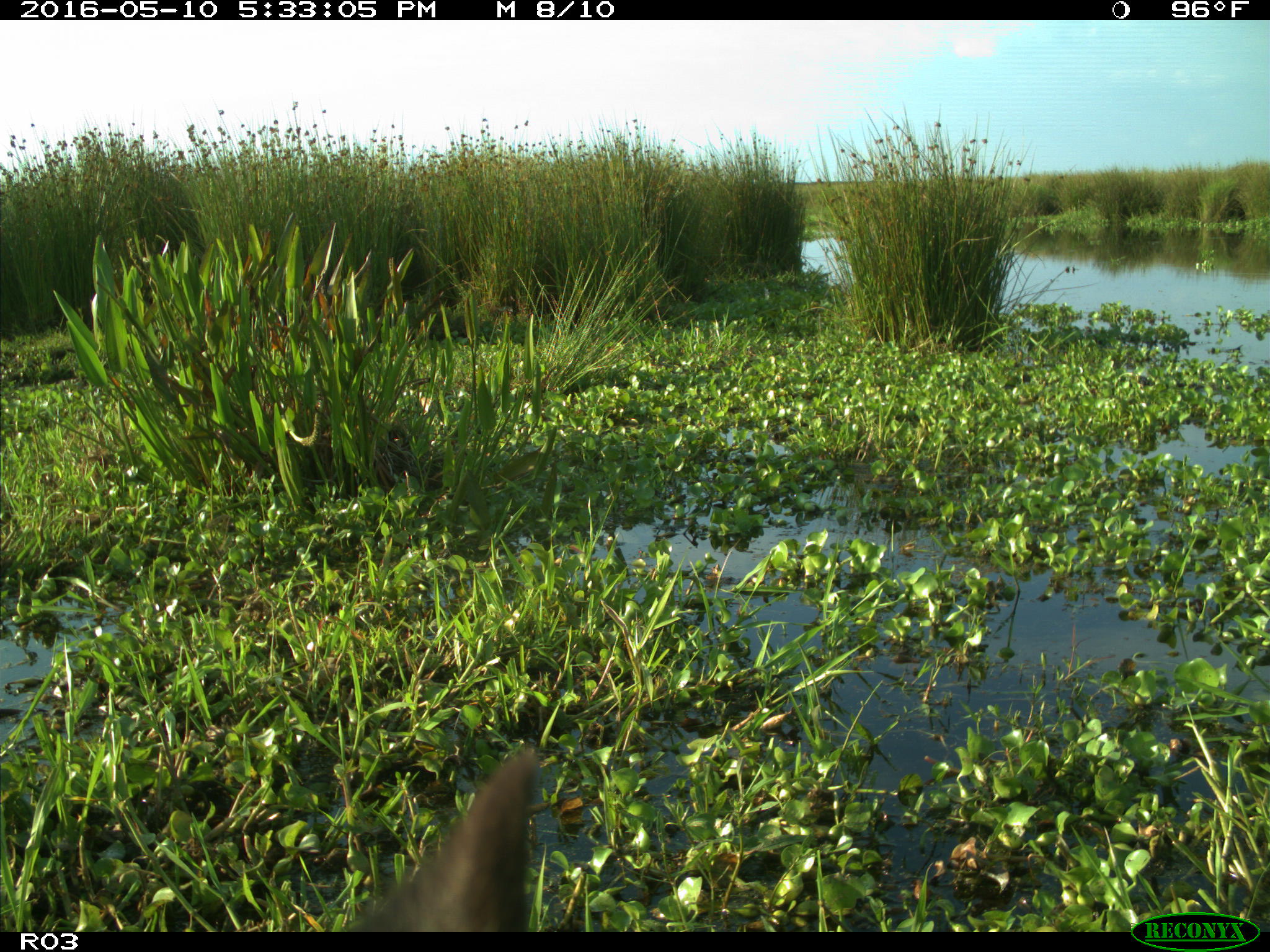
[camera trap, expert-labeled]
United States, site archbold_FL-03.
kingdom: Animalia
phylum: Chordata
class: Mammalia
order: Artiodactyla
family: Bovidae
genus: Bos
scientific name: Bos taurus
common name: domestic cow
Bos taurus (domestic cow).